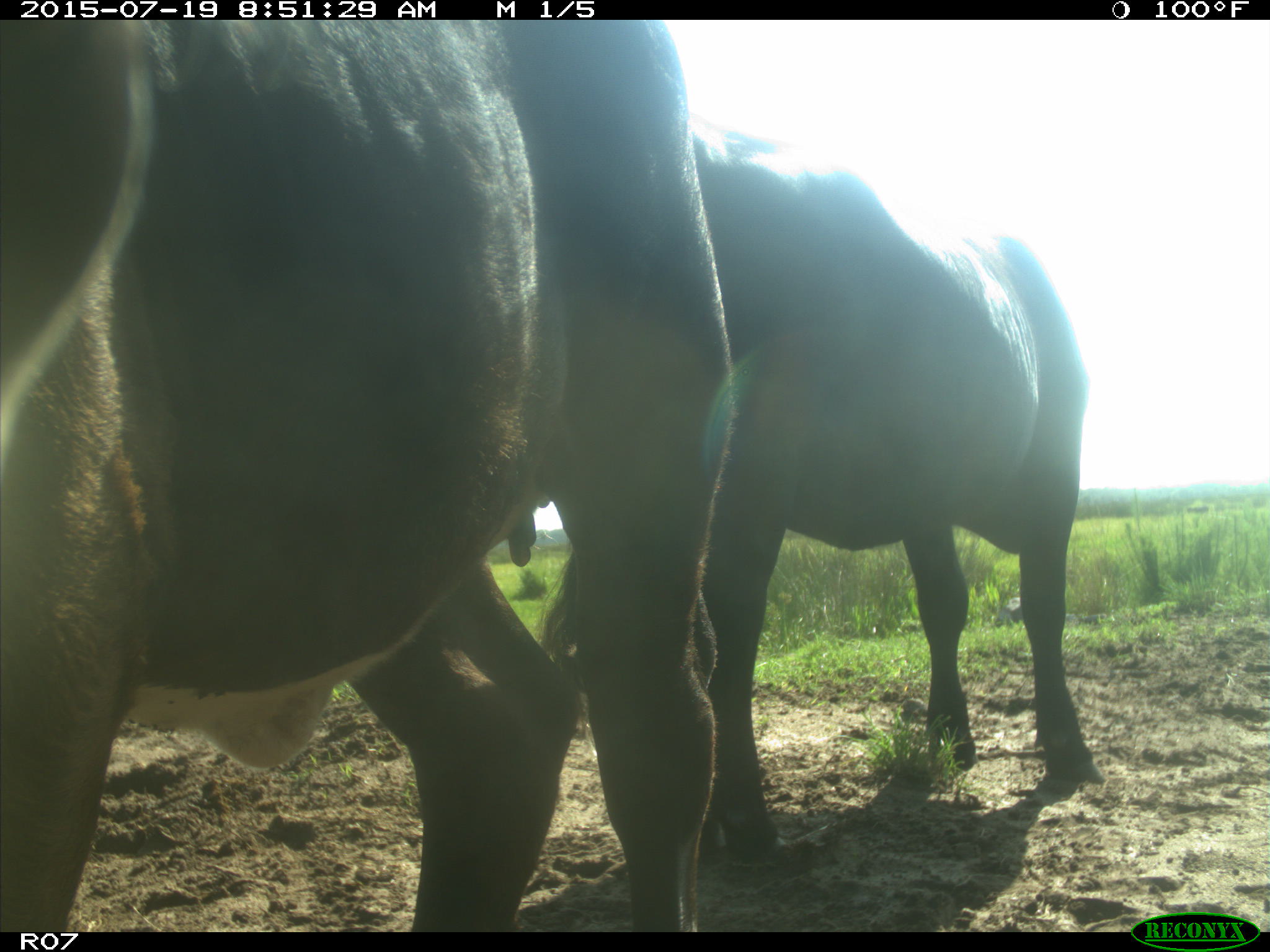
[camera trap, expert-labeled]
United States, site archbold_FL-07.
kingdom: Animalia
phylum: Chordata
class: Mammalia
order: Artiodactyla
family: Bovidae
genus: Bos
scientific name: Bos taurus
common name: domestic cow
Bos taurus (domestic cow).